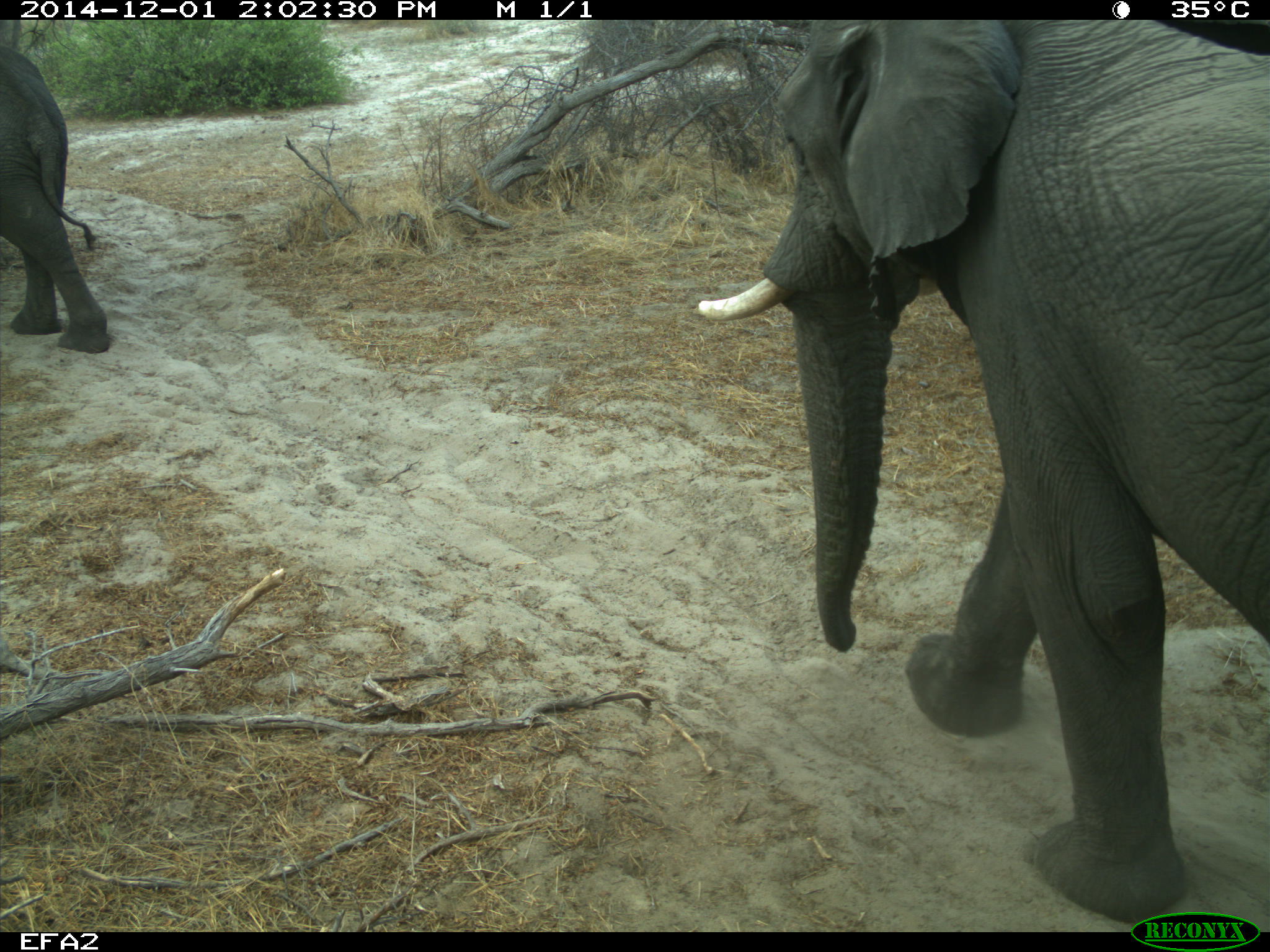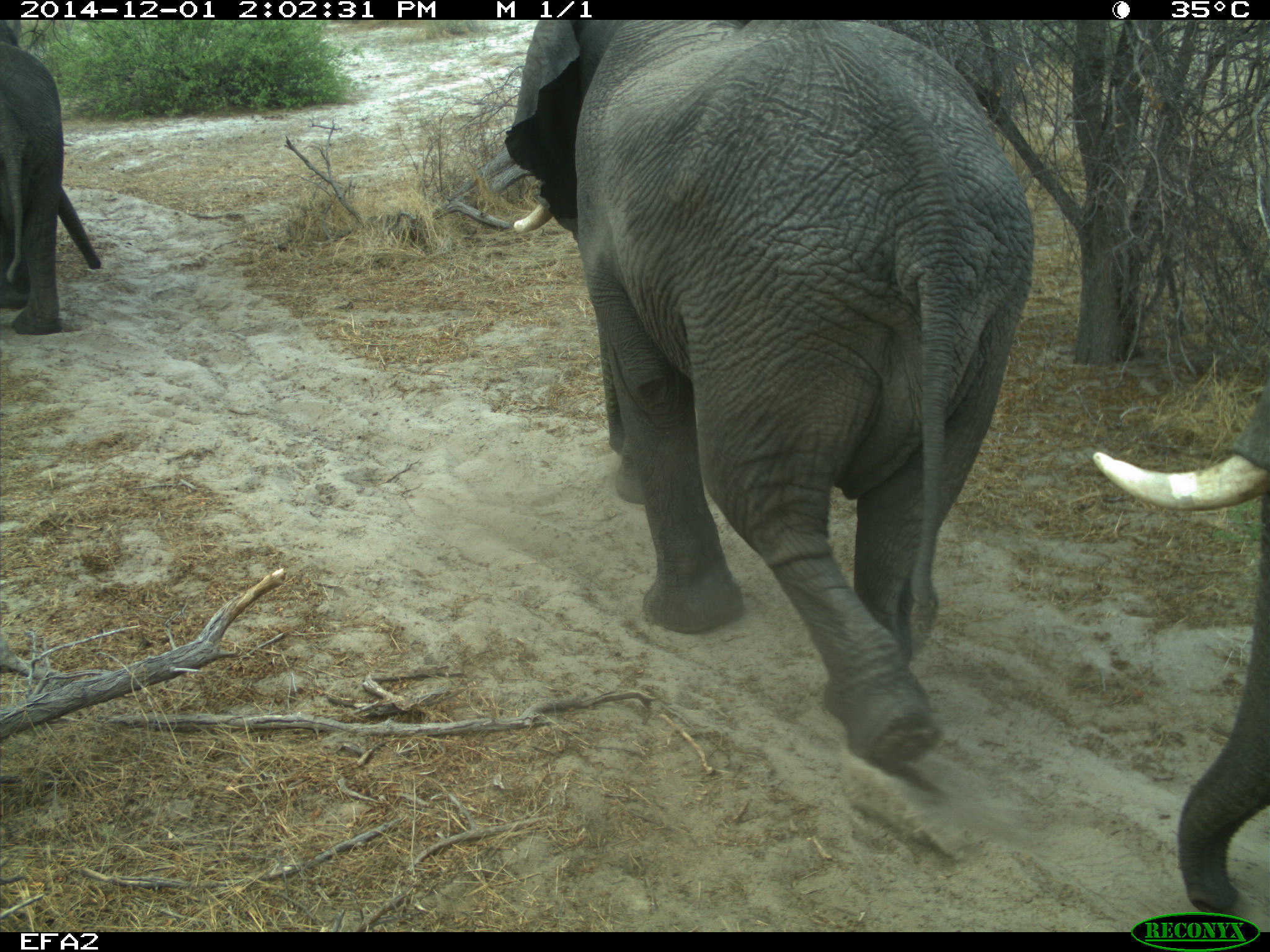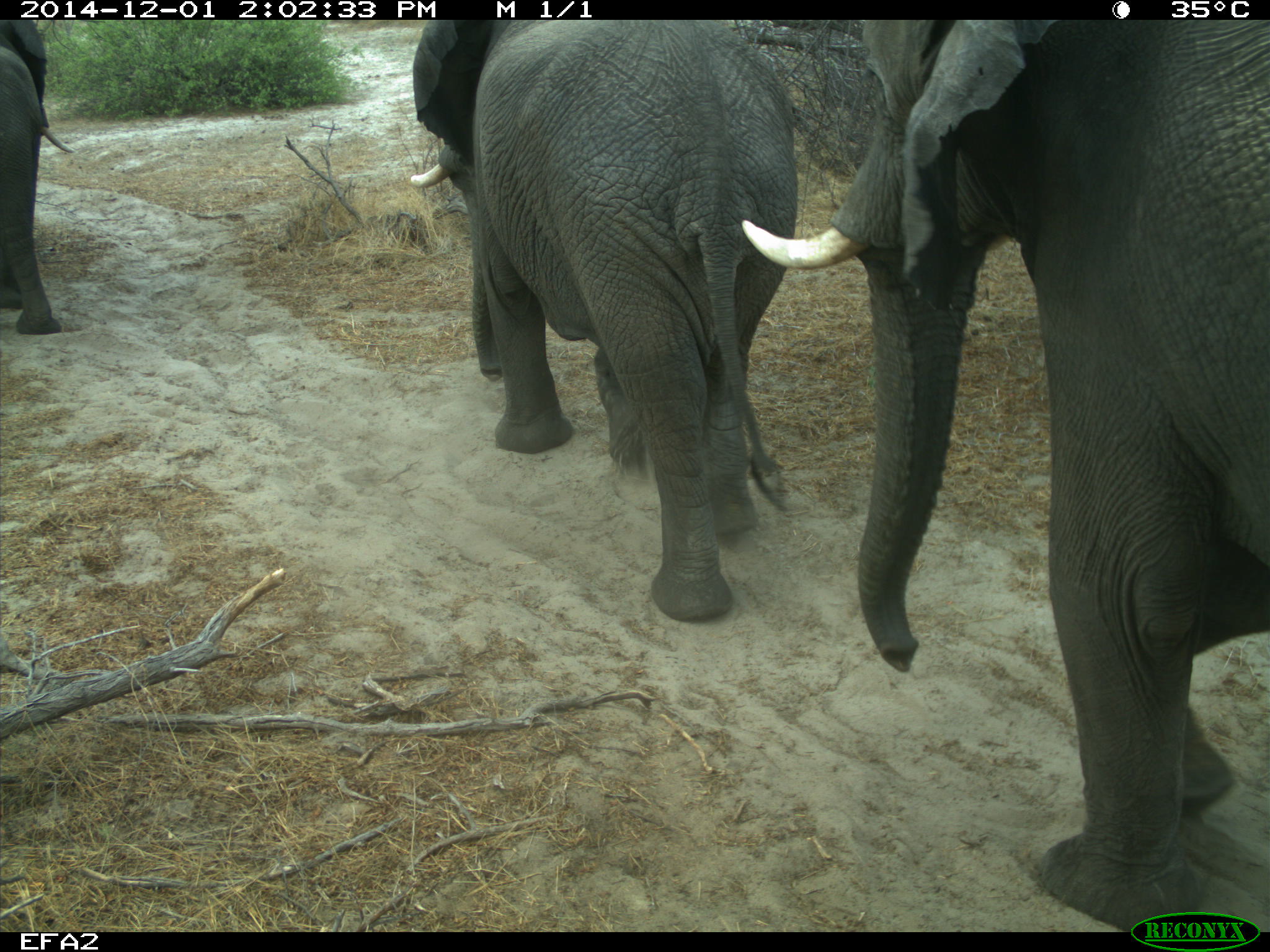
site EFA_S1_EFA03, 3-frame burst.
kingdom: Animalia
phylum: Chordata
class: Mammalia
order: Proboscidea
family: Elephantidae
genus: Loxodonta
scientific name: Loxodonta africana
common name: african bush elephant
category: elephant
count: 3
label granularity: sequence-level